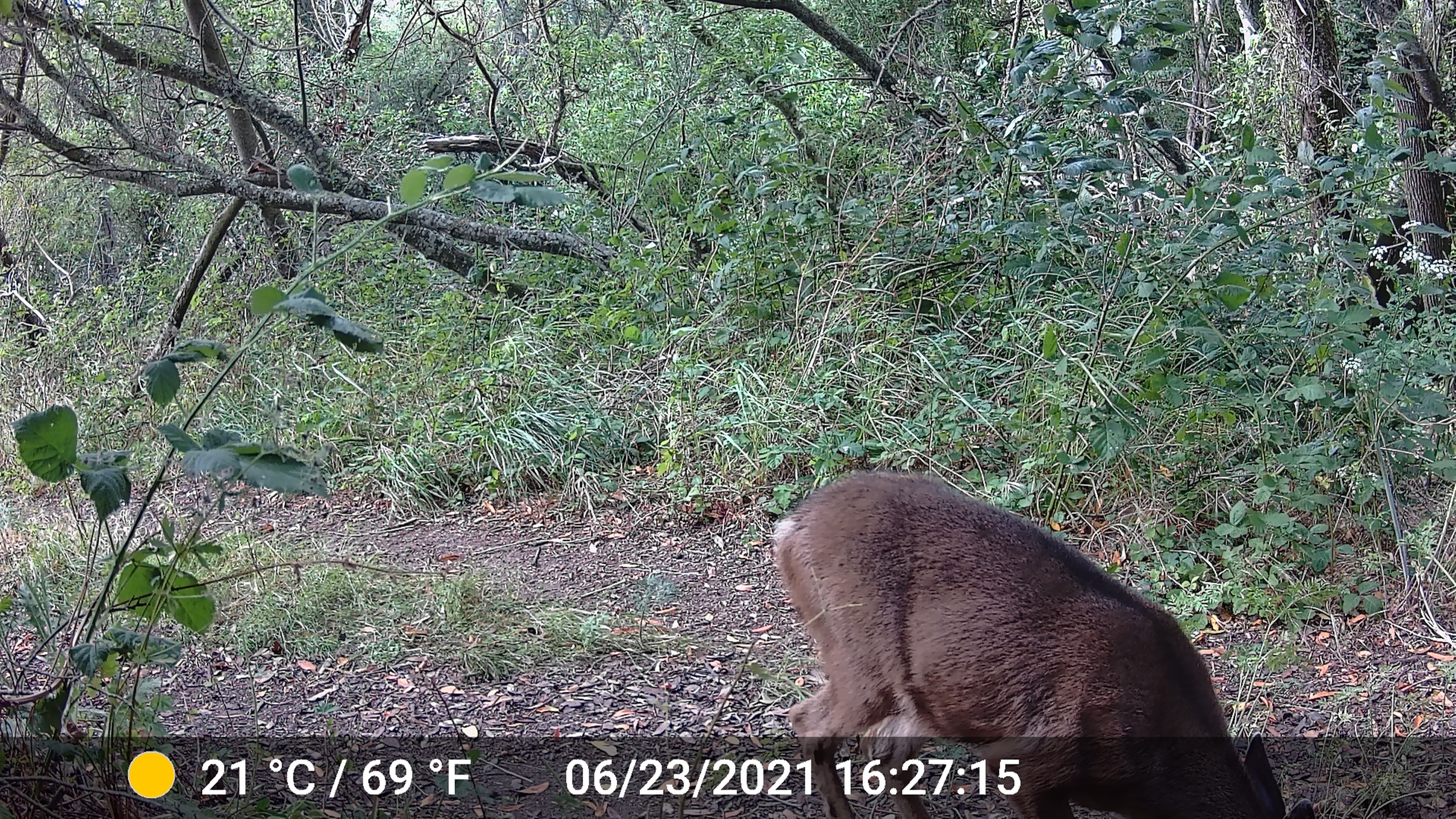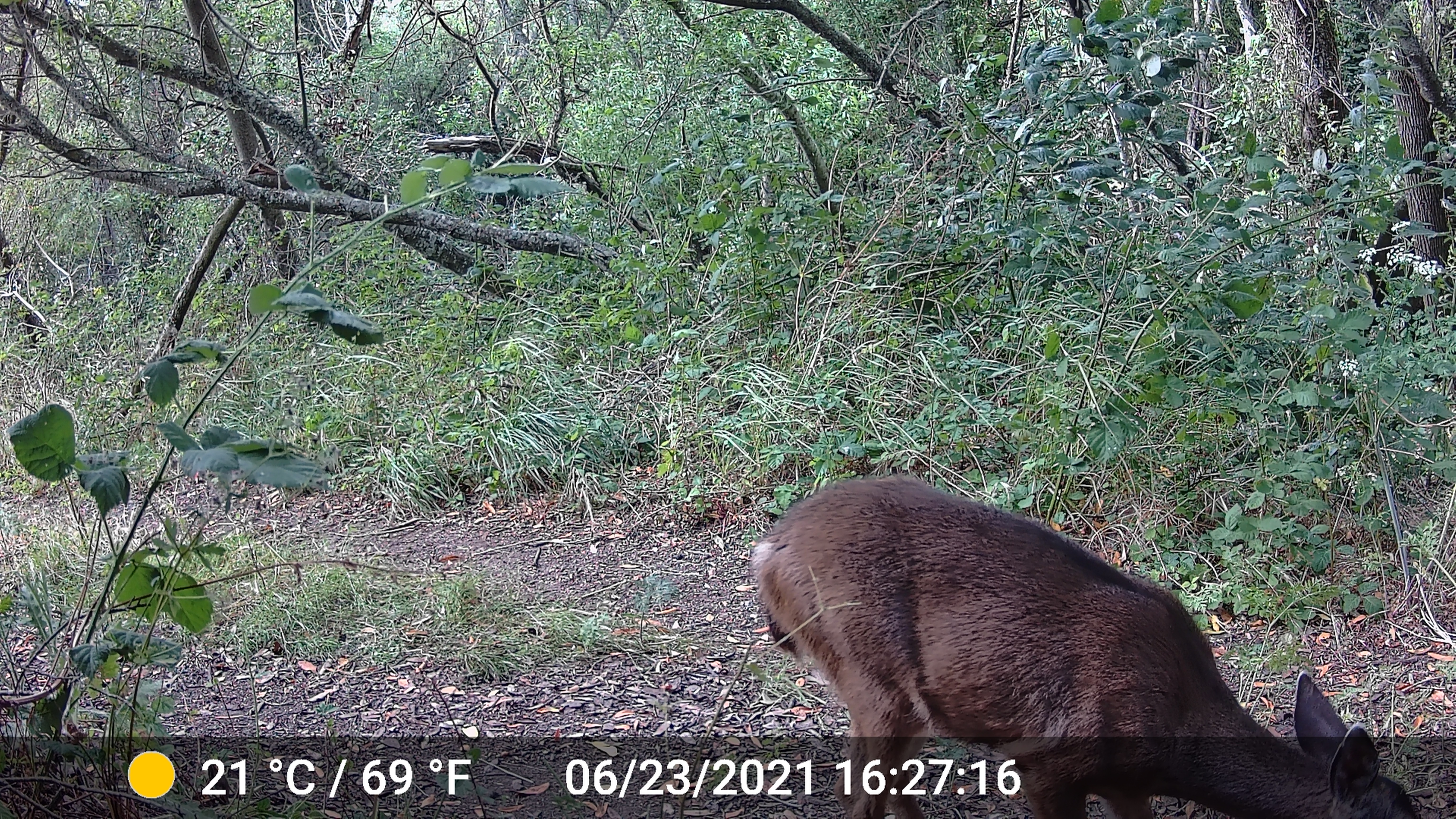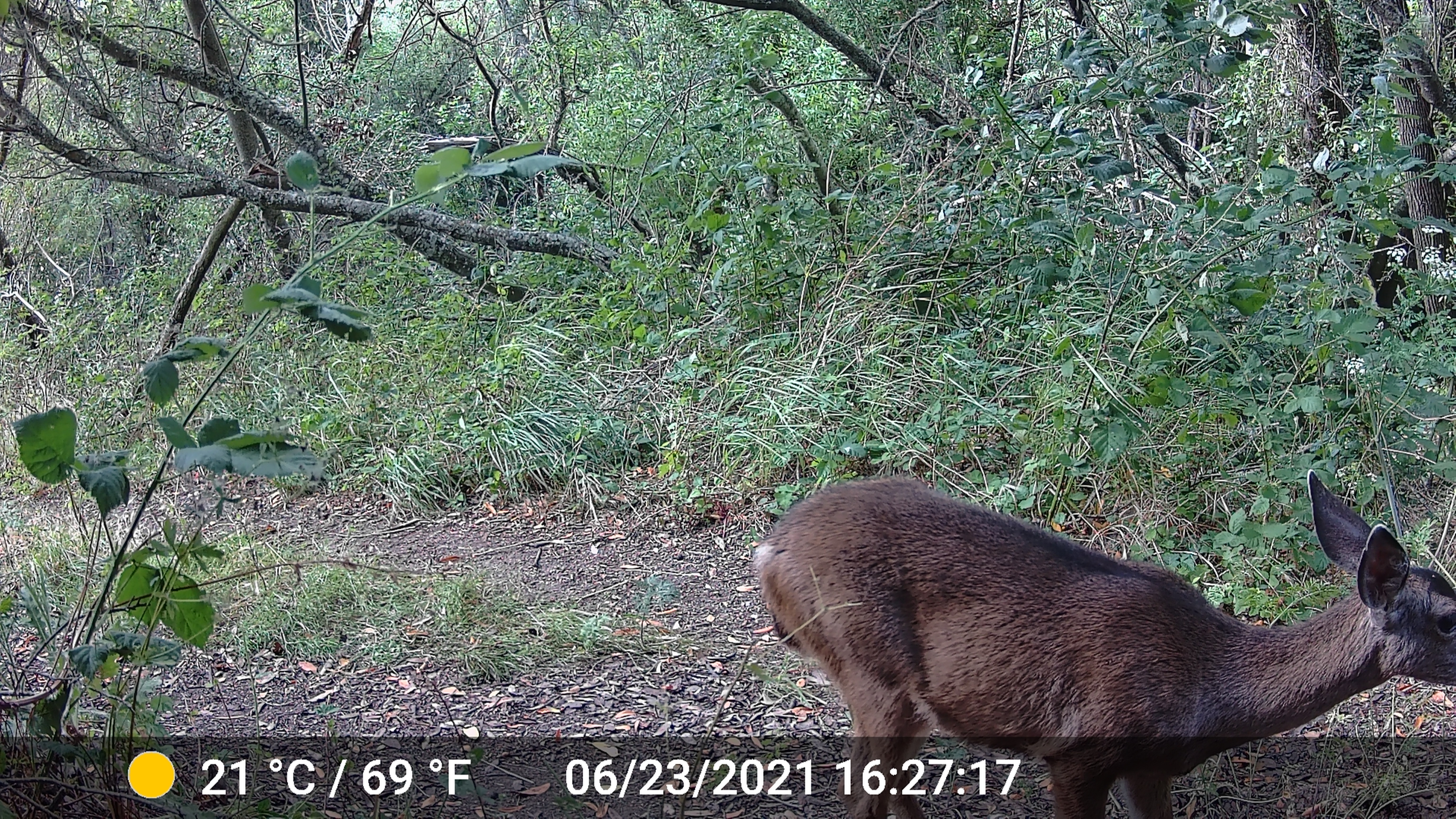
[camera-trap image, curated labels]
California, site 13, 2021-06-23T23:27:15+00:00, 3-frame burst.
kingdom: Animalia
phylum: Chordata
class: Mammalia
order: Artiodactyla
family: Cervidae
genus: Odocoileus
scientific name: Odocoileus hemionus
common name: mule deer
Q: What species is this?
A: Mule deer (Odocoileus hemionus).